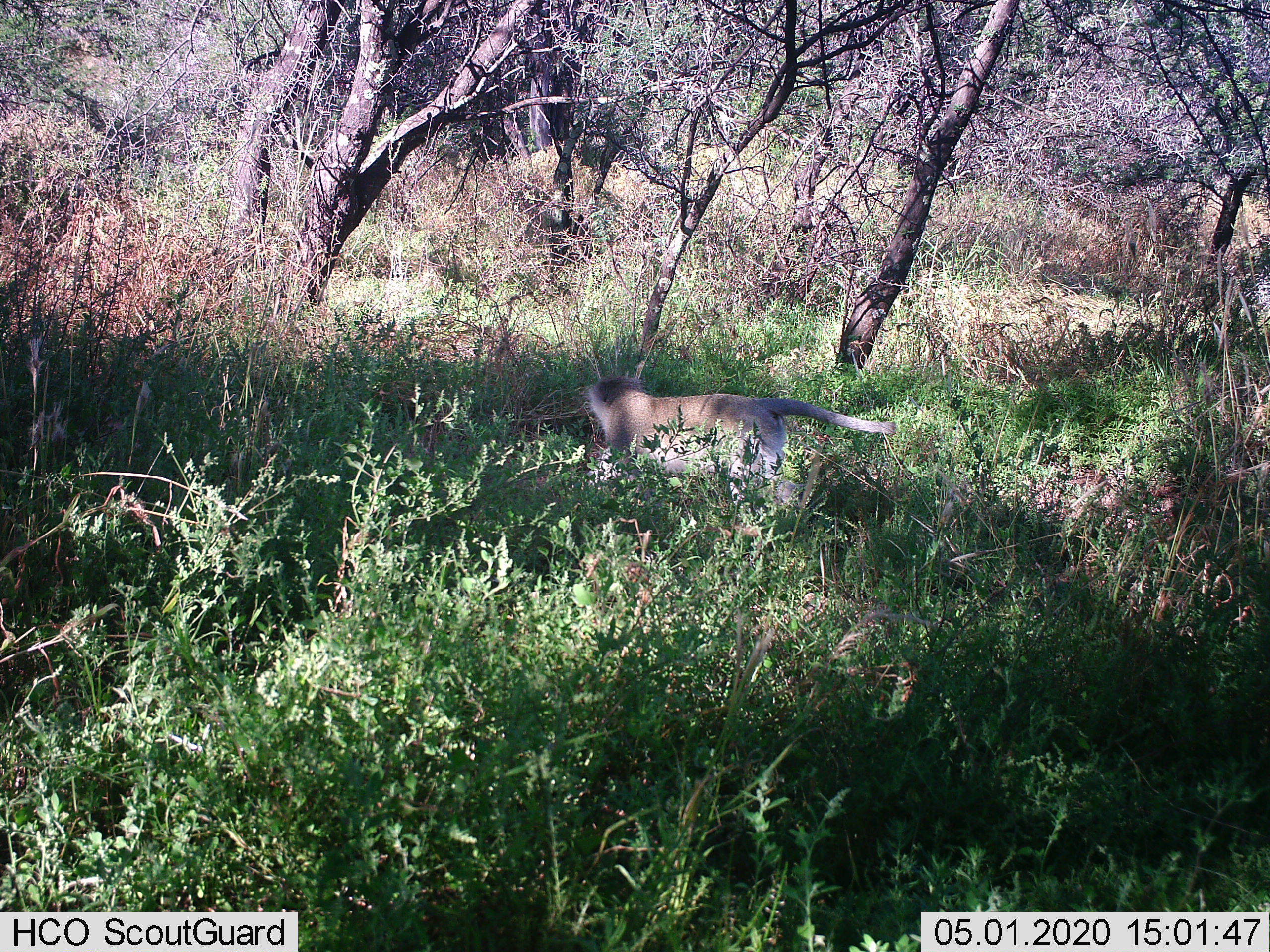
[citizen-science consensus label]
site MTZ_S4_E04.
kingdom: Animalia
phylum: Chordata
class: Mammalia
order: Primates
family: Cercopithecidae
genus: Chlorocebus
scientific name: Chlorocebus pygerythrus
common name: vervet monkey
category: monkeyvervet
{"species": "monkeyvervet (vervet monkey) (Chlorocebus pygerythrus)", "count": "1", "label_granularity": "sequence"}